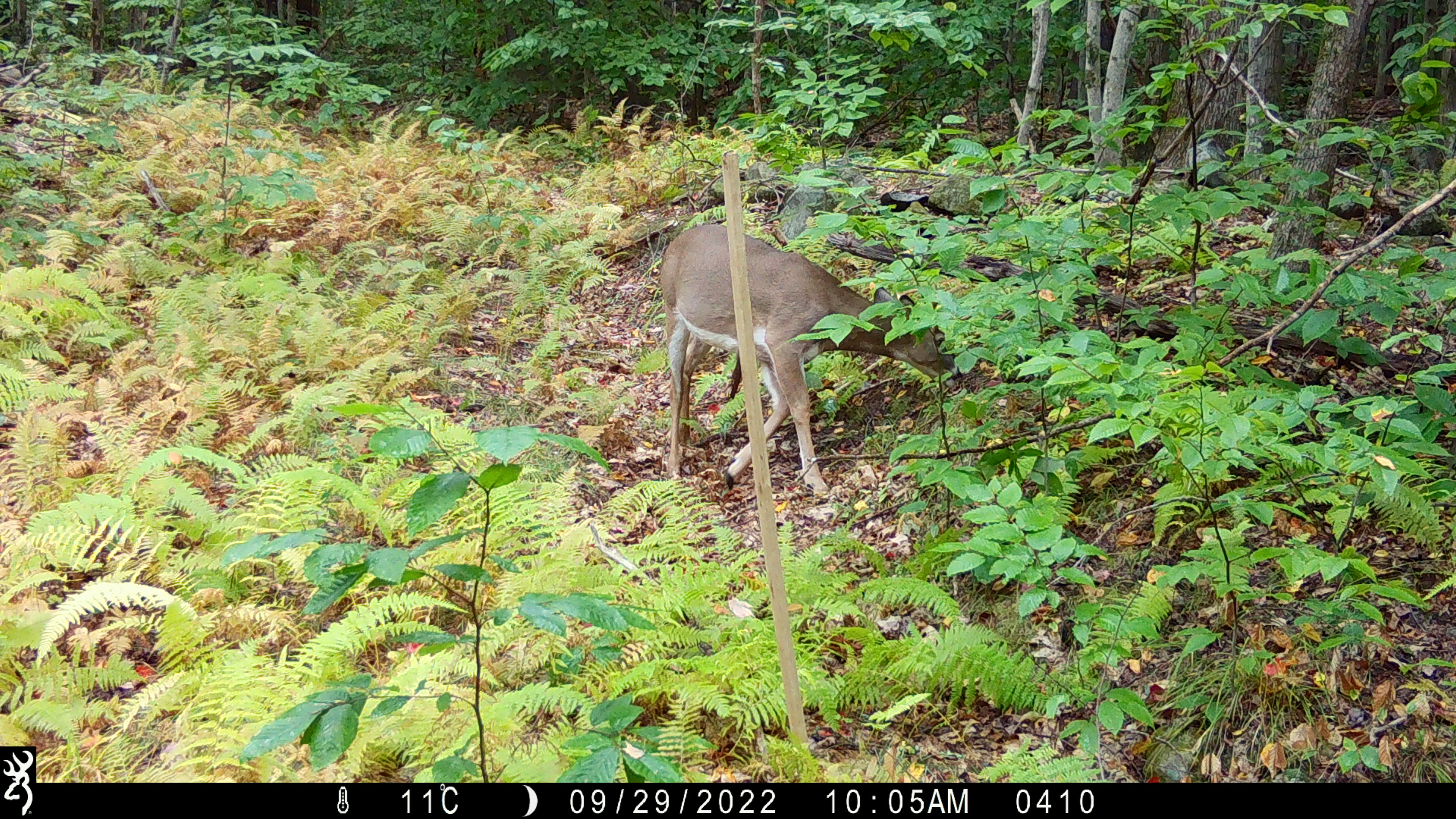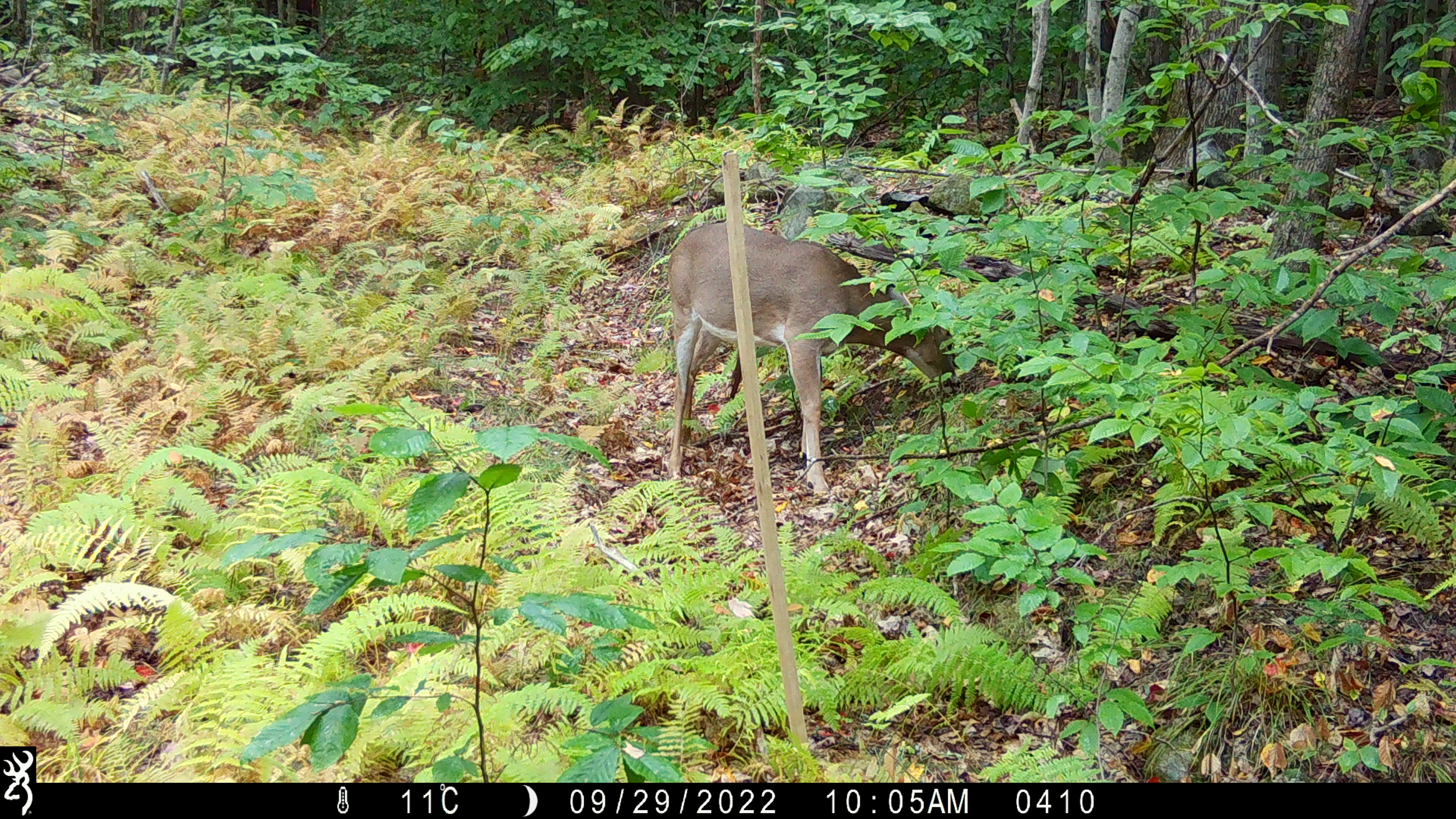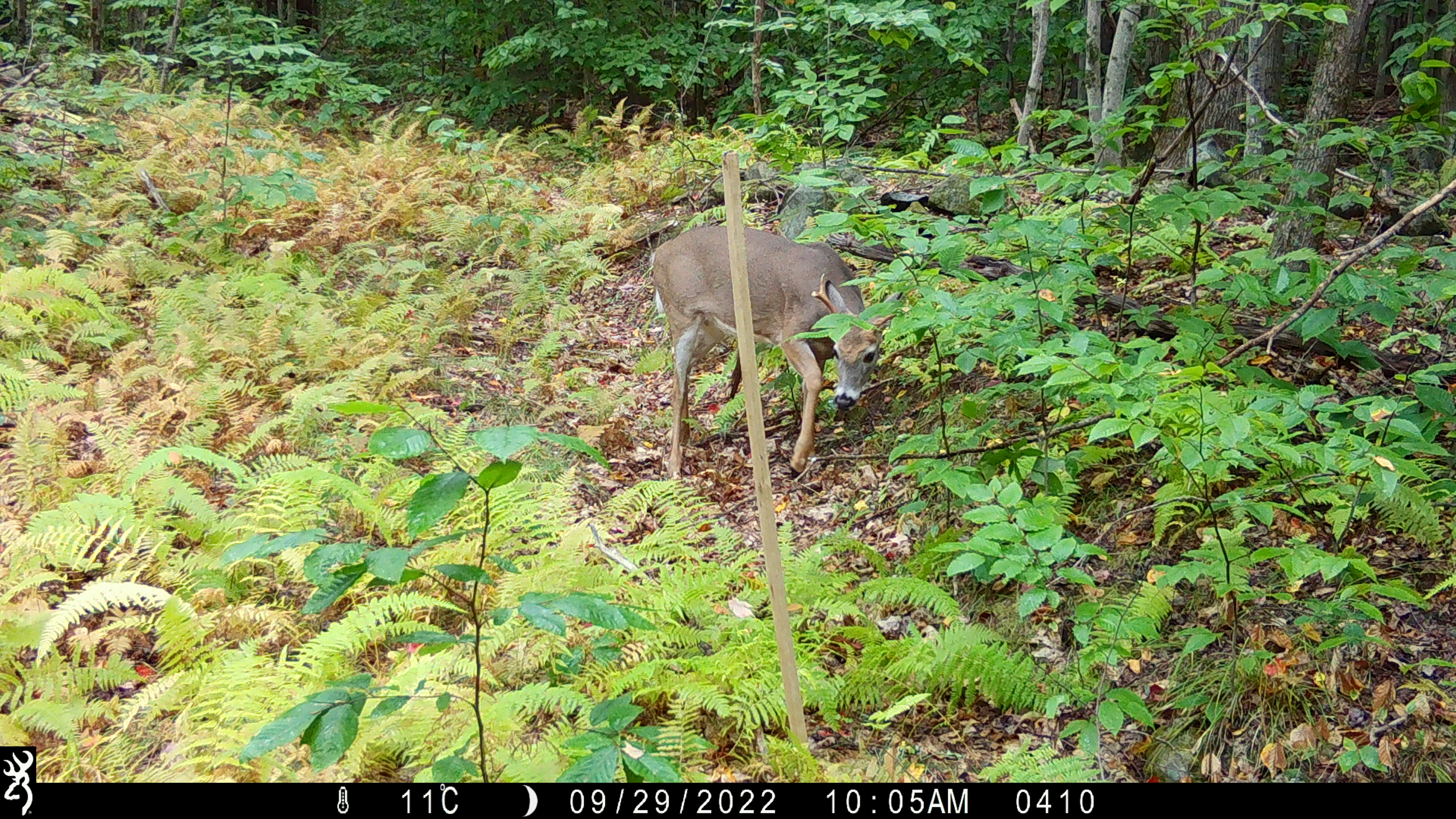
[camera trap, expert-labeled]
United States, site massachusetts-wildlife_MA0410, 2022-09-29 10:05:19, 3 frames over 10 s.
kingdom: Animalia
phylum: Chordata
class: Mammalia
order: Artiodactyla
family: Cervidae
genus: Odocoileus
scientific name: Odocoileus virginianus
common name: white-tailed deer